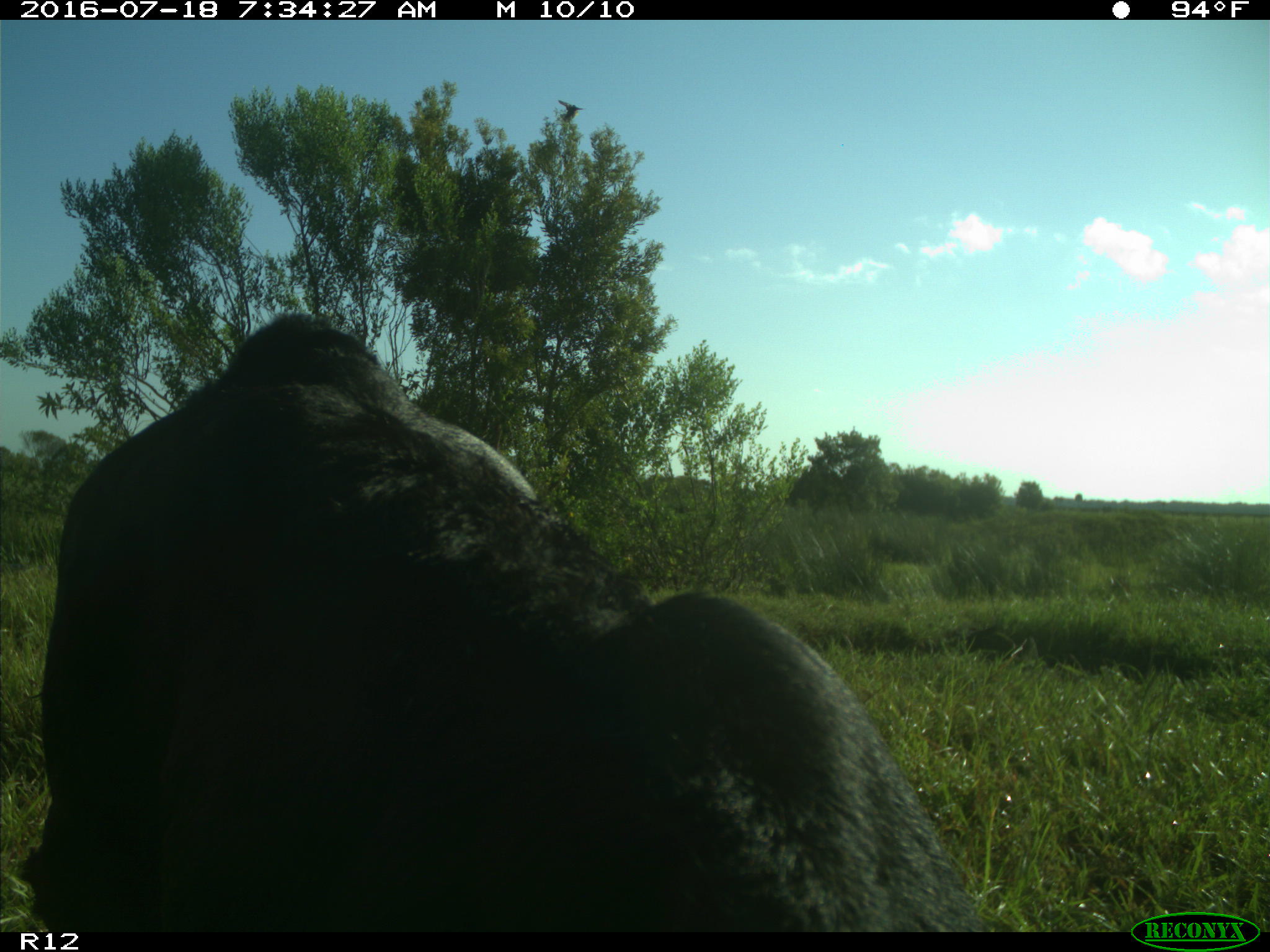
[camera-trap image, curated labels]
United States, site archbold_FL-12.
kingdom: Animalia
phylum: Chordata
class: Mammalia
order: Artiodactyla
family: Bovidae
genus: Bos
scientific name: Bos taurus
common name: domestic cow